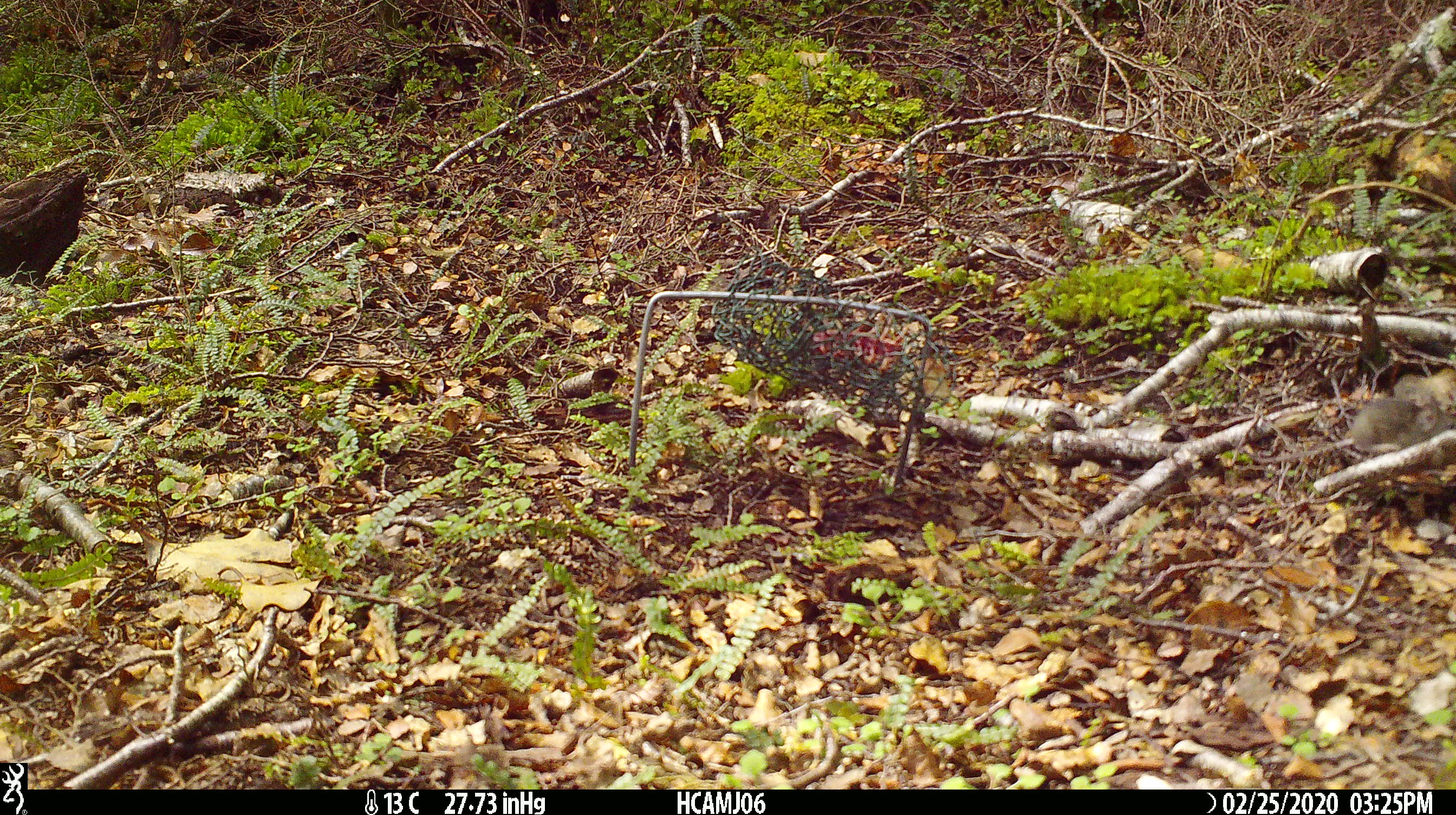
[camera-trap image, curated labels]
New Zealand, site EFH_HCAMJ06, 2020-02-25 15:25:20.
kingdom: Animalia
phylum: Chordata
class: Mammalia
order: Rodentia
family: Muridae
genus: Mus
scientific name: Mus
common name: mouse